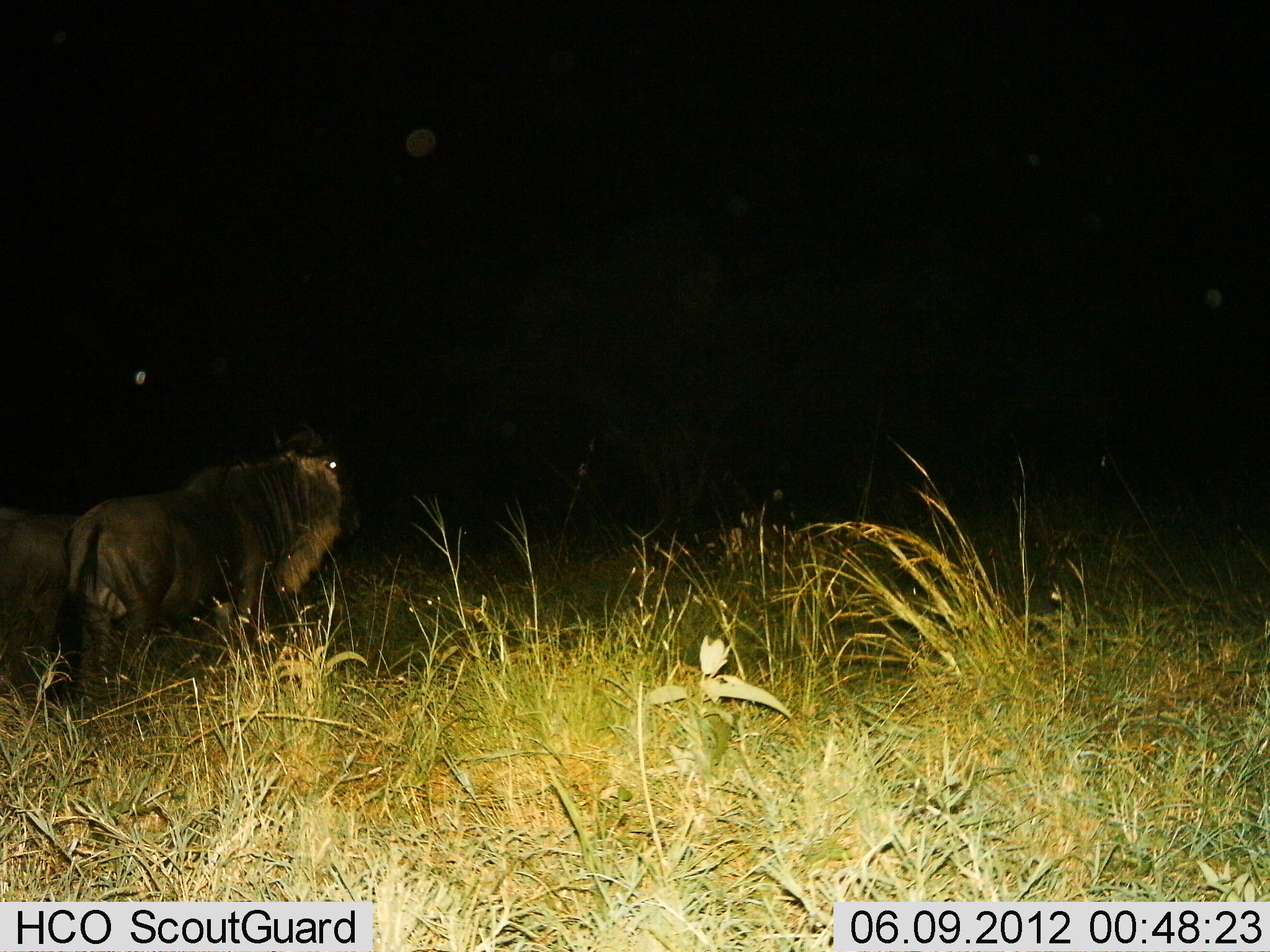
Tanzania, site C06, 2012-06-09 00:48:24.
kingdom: Animalia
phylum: Chordata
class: Mammalia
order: Artiodactyla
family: Bovidae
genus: Connochaetes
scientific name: Connochaetes taurinus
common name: blue wildebeest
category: wildebeest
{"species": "wildebeest (blue wildebeest) (Connochaetes taurinus)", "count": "2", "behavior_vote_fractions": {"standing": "100%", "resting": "10%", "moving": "0%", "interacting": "10%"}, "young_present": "0%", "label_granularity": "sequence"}